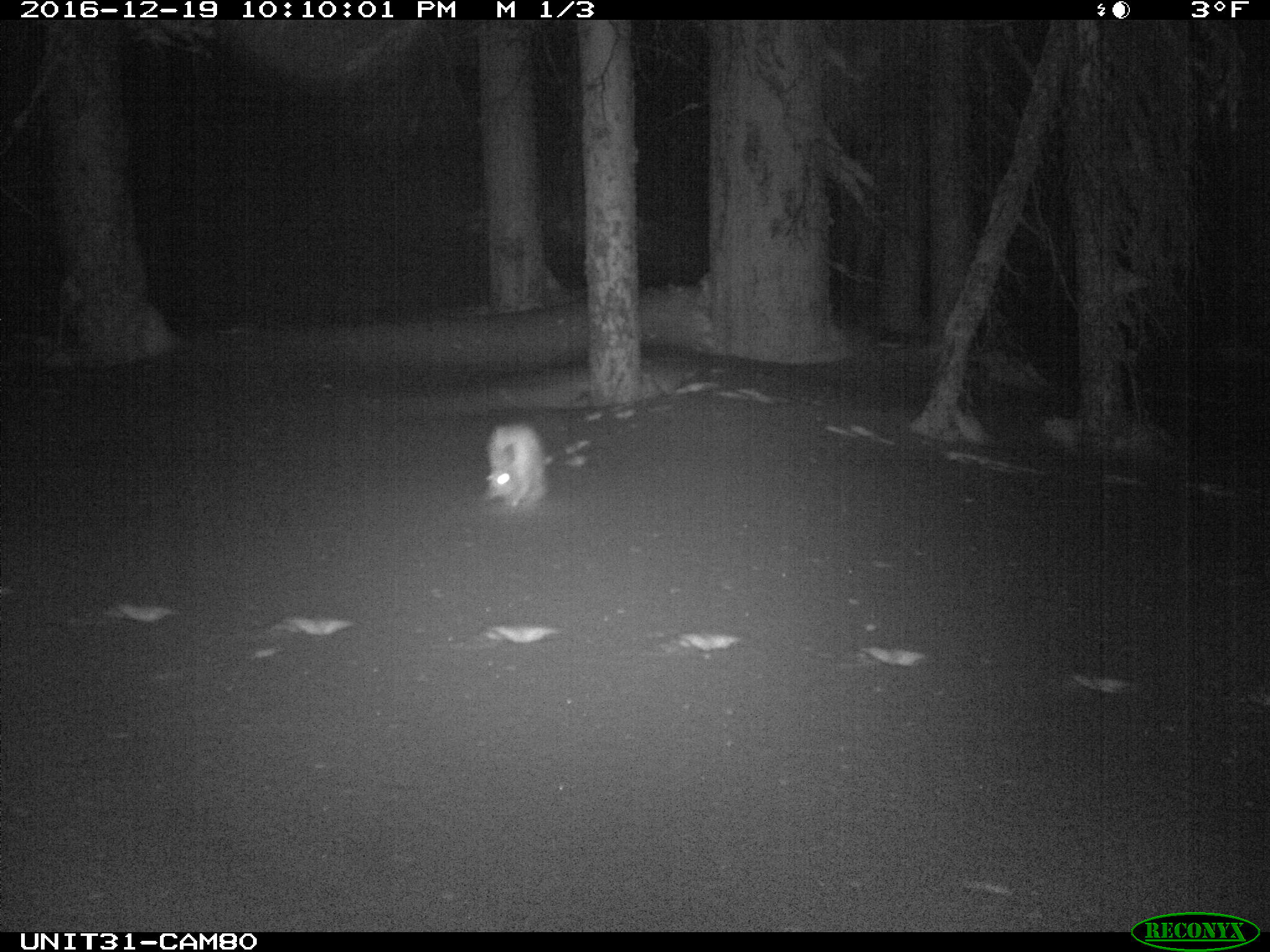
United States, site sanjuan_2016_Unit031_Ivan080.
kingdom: Animalia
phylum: Chordata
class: Mammalia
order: Lagomorpha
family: Leporidae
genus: Lepus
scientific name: Lepus americanus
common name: snowshoe hare